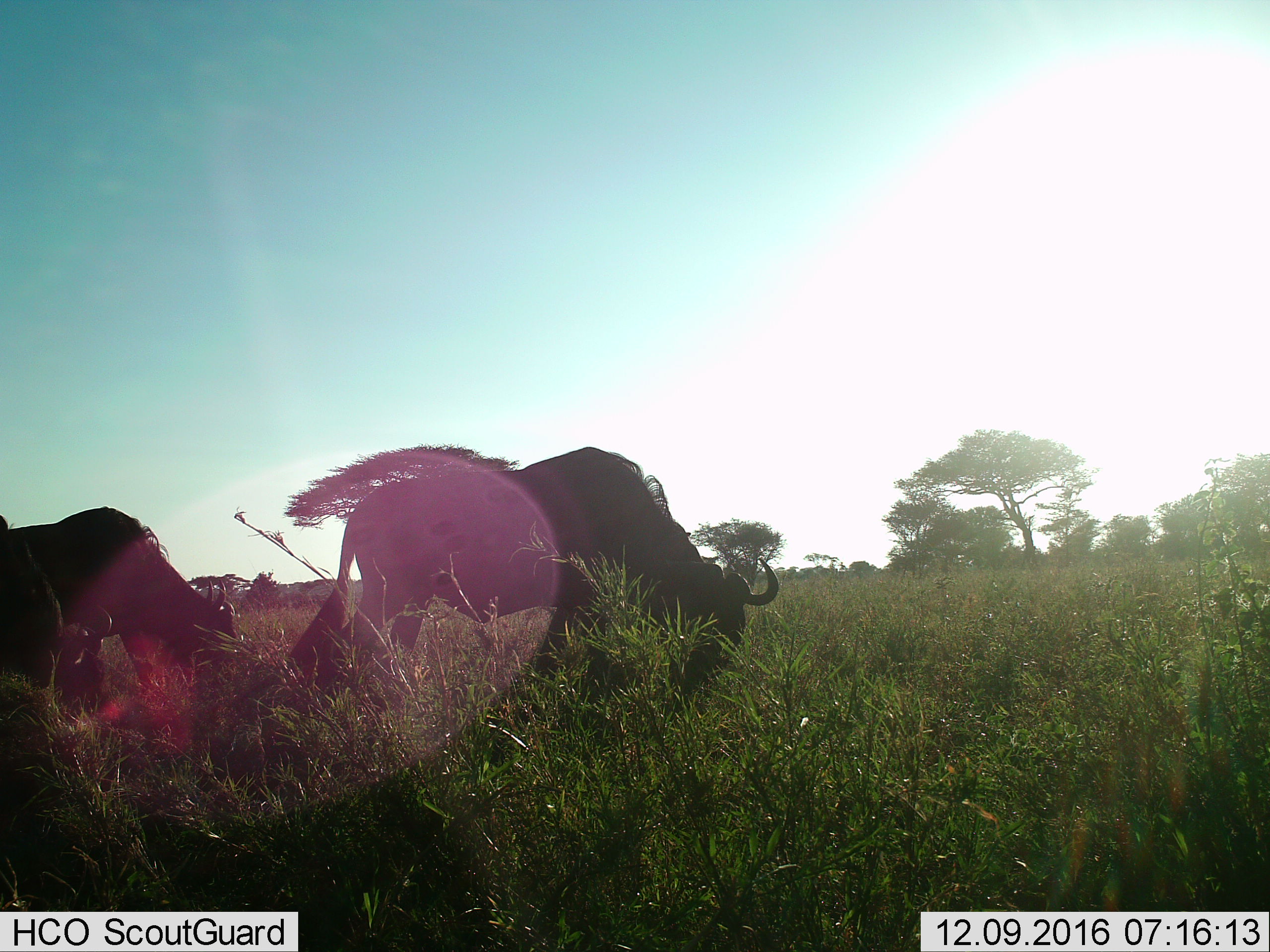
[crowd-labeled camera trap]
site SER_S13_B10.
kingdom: Animalia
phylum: Chordata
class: Mammalia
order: Artiodactyla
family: Bovidae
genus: Connochaetes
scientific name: Connochaetes taurinus taurinus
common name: blue wildebeest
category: wildebeestblue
Wildebeestblue (blue wildebeest) (Connochaetes taurinus taurinus), count 3. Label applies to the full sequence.